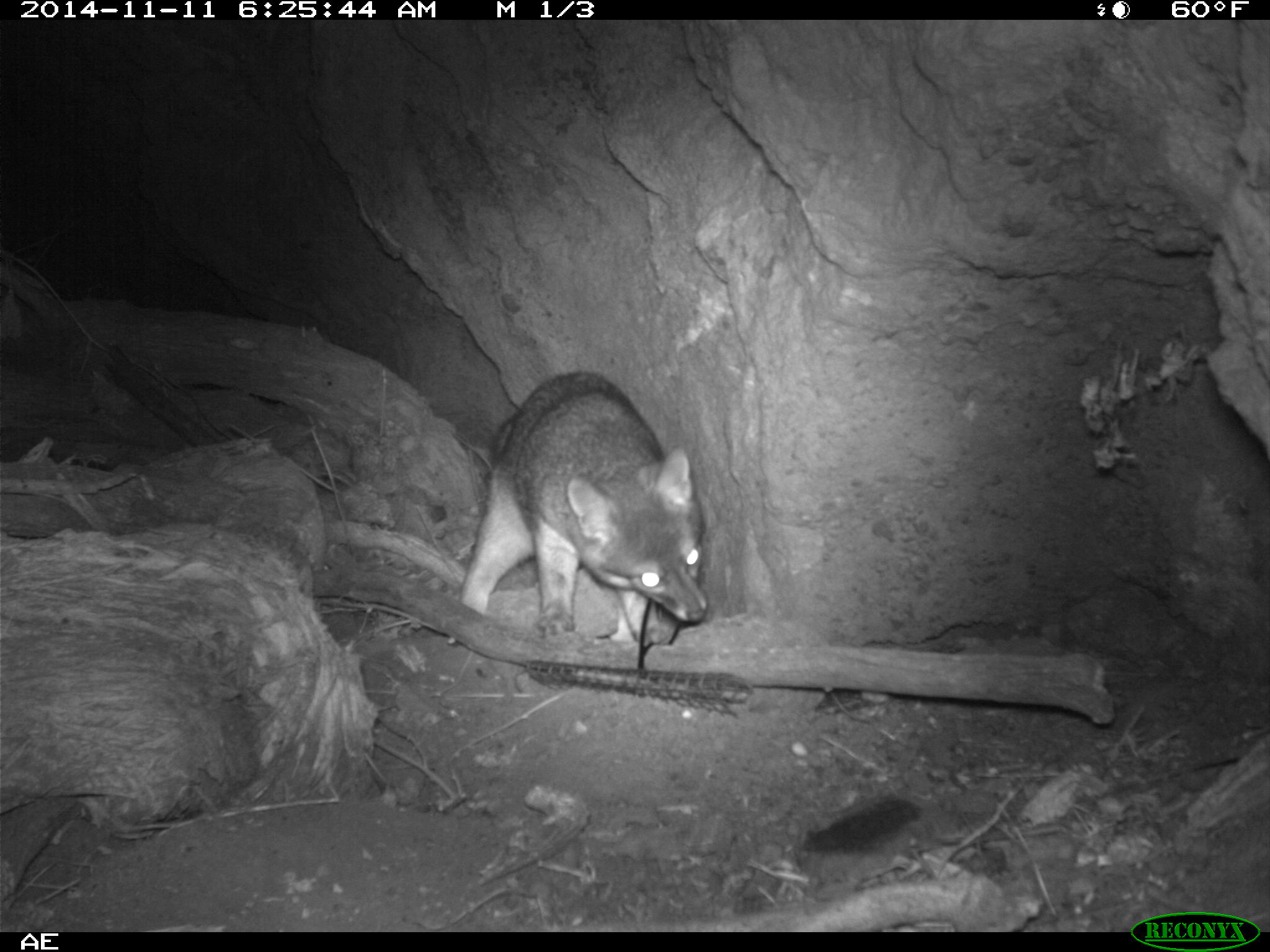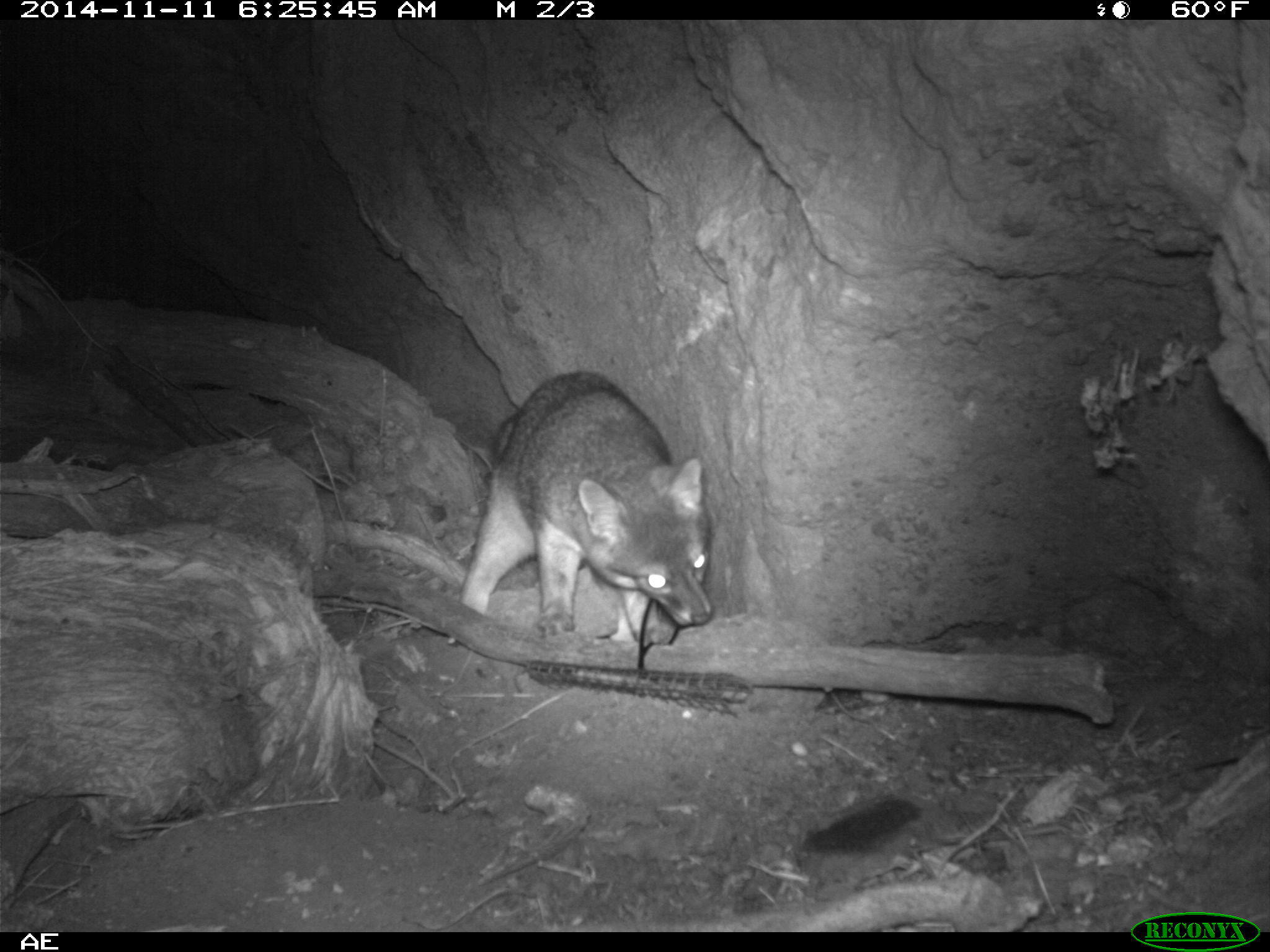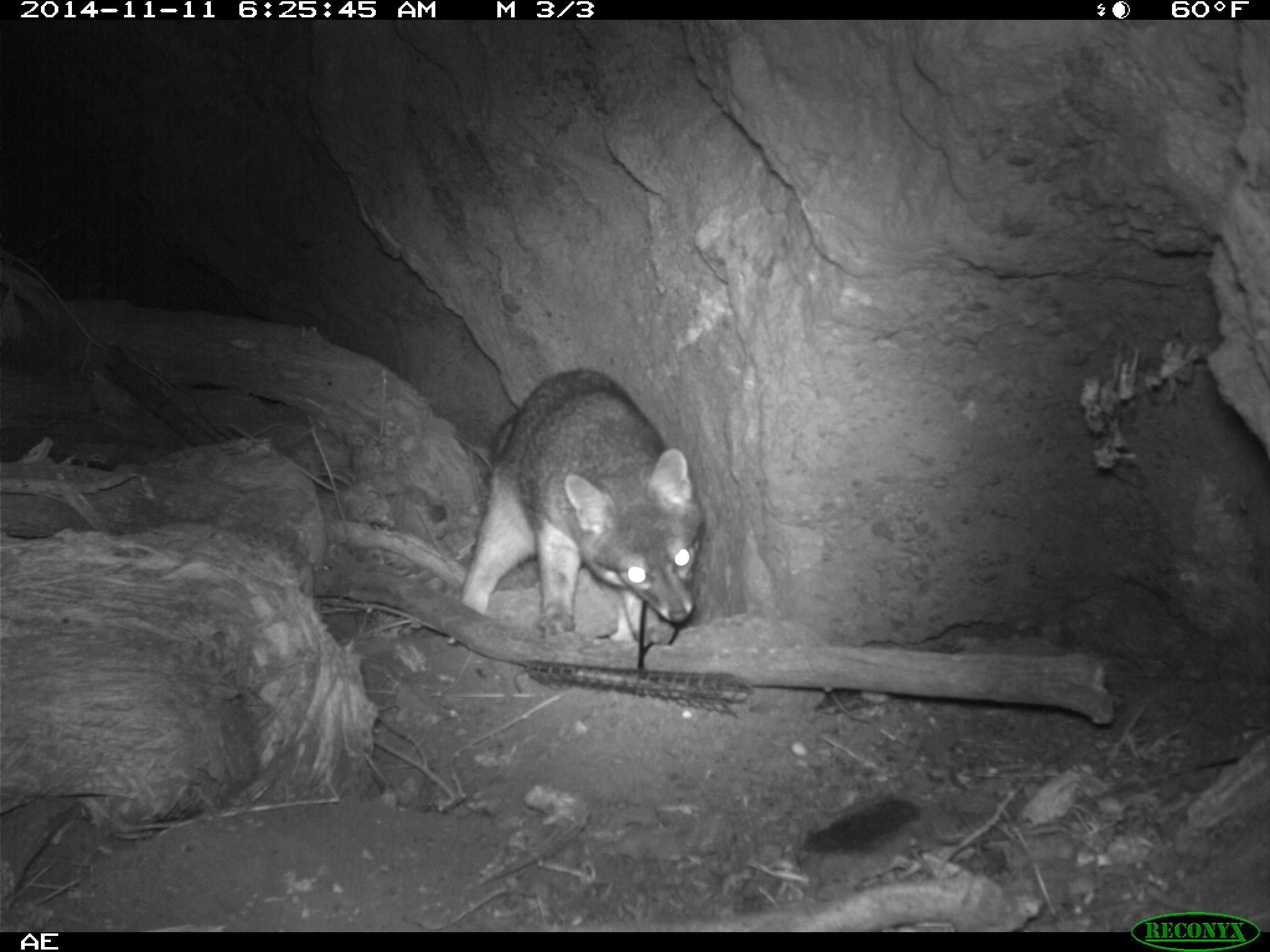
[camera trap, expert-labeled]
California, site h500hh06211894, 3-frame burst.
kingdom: Animalia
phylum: Chordata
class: Mammalia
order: Carnivora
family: Canidae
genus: Urocyon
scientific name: Urocyon littoralis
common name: island fox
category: fox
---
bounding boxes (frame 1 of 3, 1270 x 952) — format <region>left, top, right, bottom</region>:
fox: <region>458, 369, 709, 645</region>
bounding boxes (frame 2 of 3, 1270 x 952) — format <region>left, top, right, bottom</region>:
fox: <region>467, 369, 714, 643</region>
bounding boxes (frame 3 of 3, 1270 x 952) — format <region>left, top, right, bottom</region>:
fox: <region>448, 369, 708, 651</region>